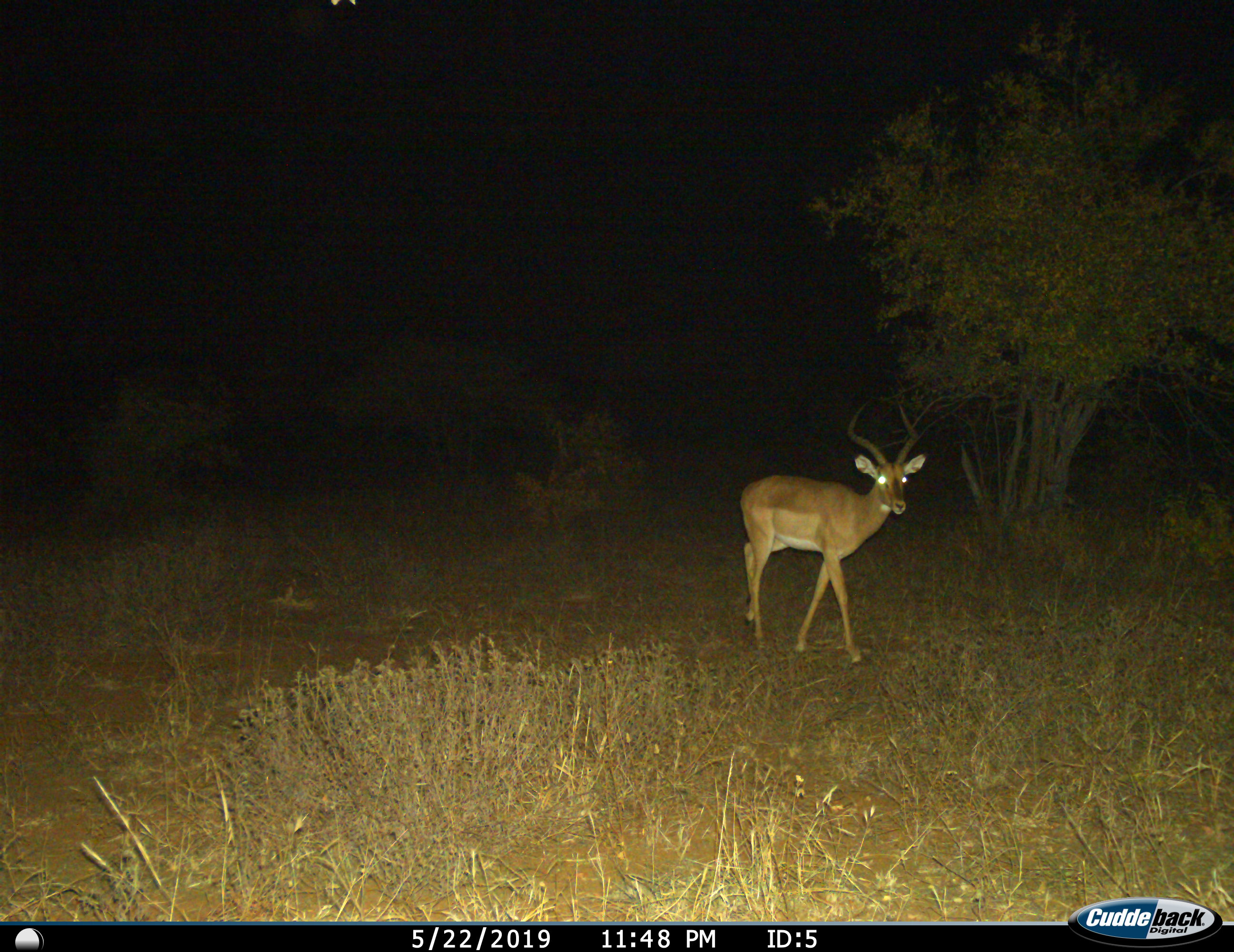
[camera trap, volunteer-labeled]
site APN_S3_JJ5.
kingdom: Animalia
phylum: Chordata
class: Mammalia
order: Artiodactyla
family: Bovidae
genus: Aepyceros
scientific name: Aepyceros melampus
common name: impala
Impala (Aepyceros melampus), count 1. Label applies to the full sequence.